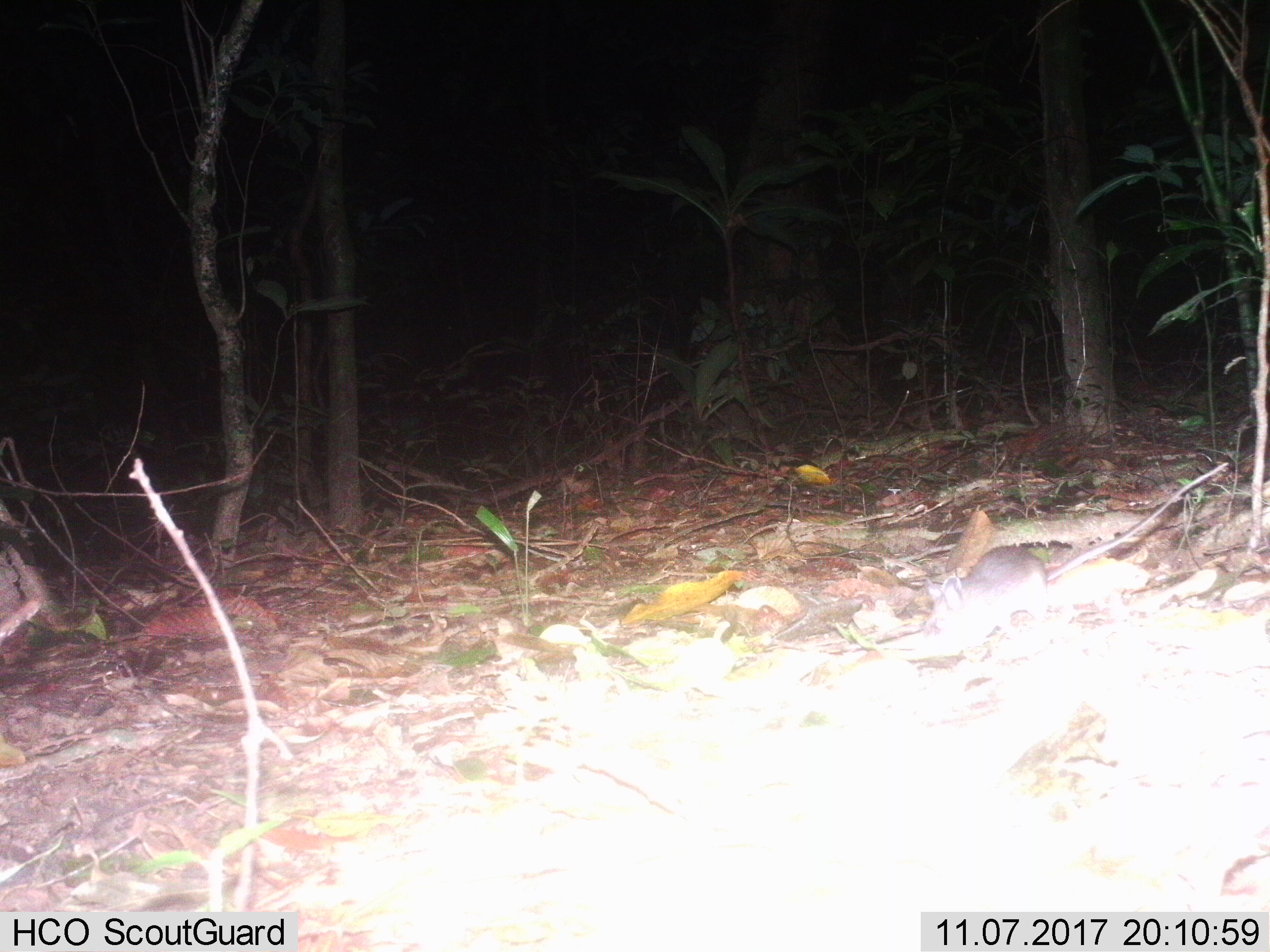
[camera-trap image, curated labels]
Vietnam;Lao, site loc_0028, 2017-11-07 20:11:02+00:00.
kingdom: Animalia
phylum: Chordata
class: Mammalia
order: Rodentia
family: Muridae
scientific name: Muridae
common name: old-world mice and rats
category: unidentified murid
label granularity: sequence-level